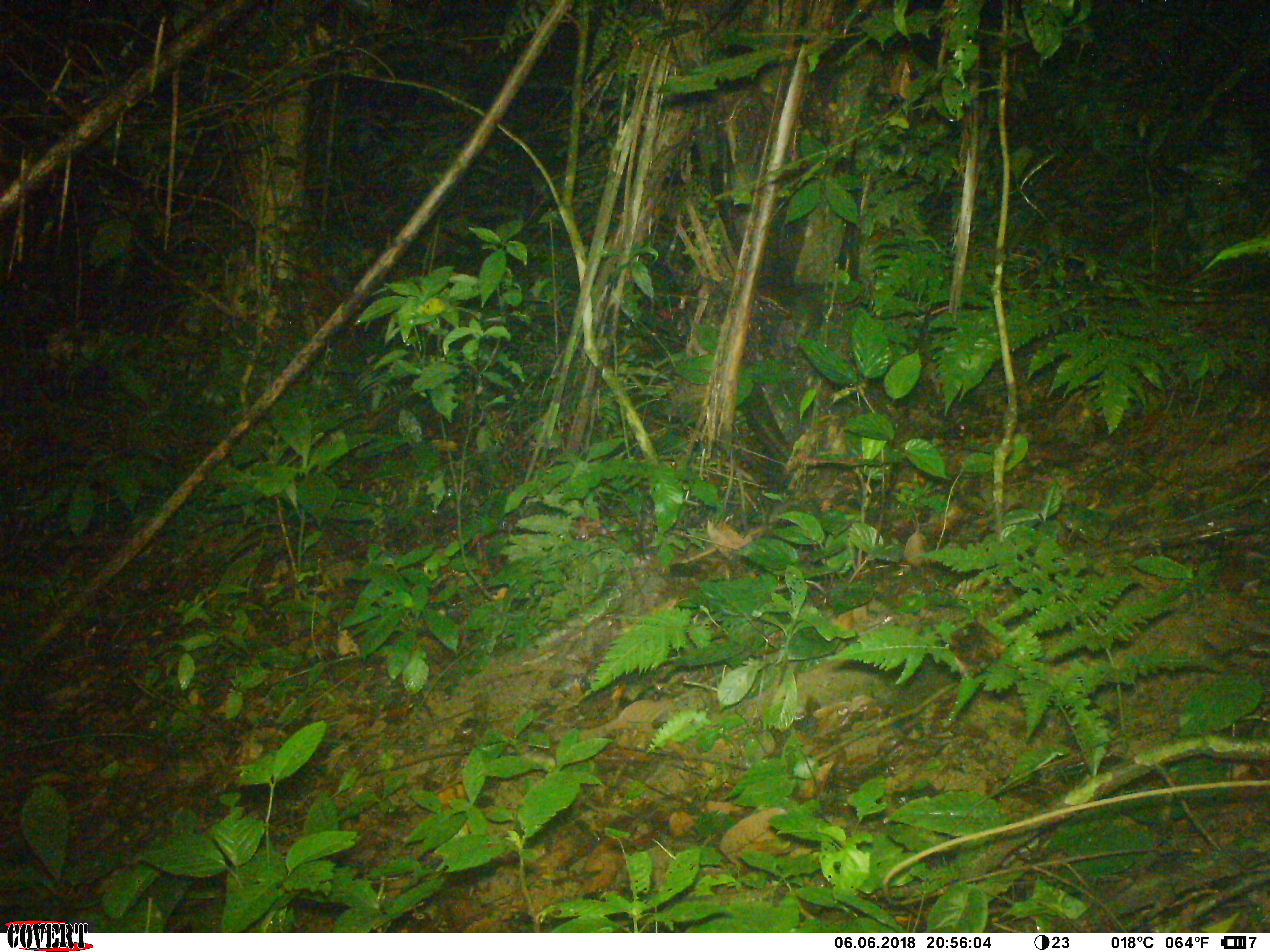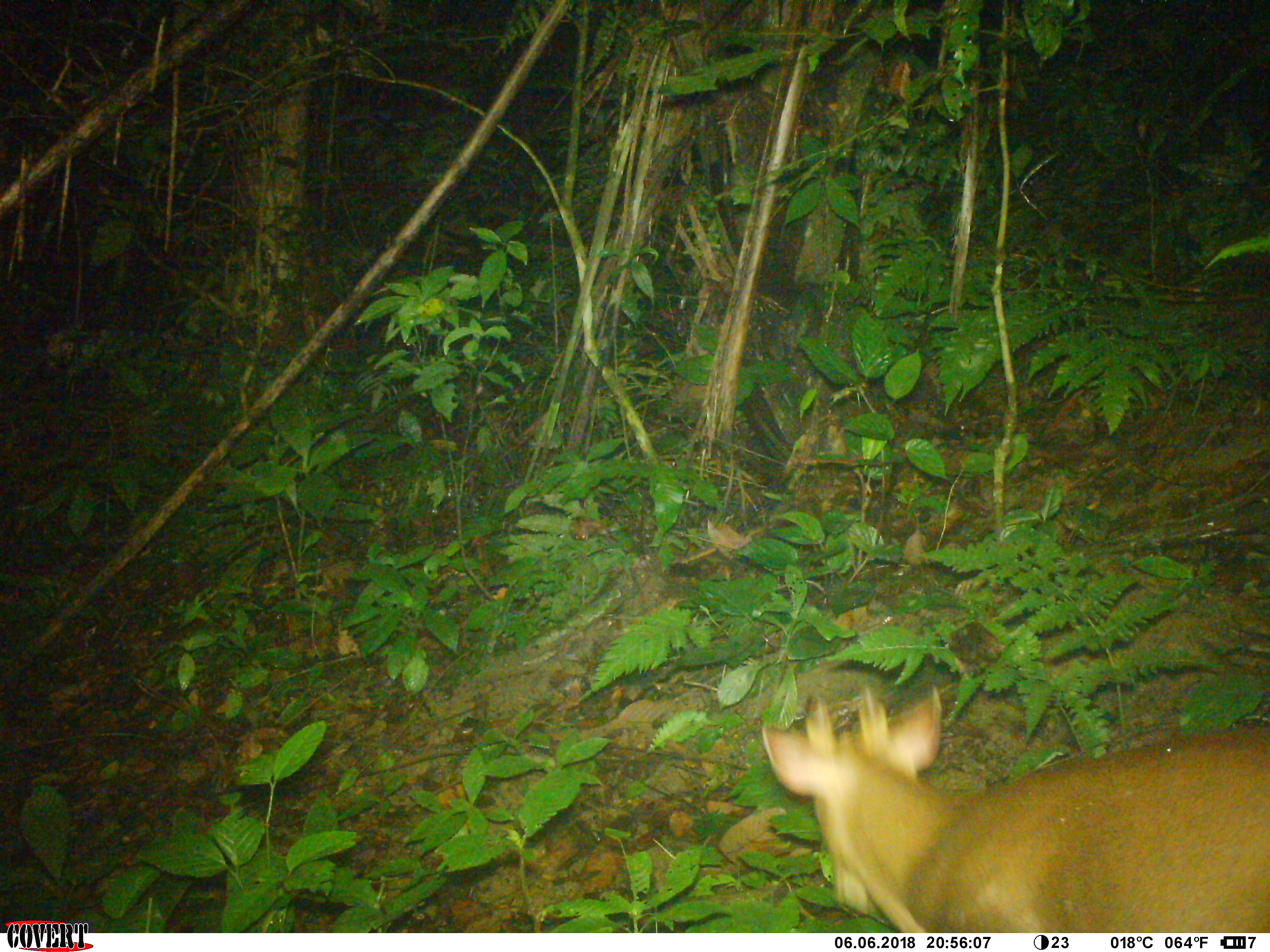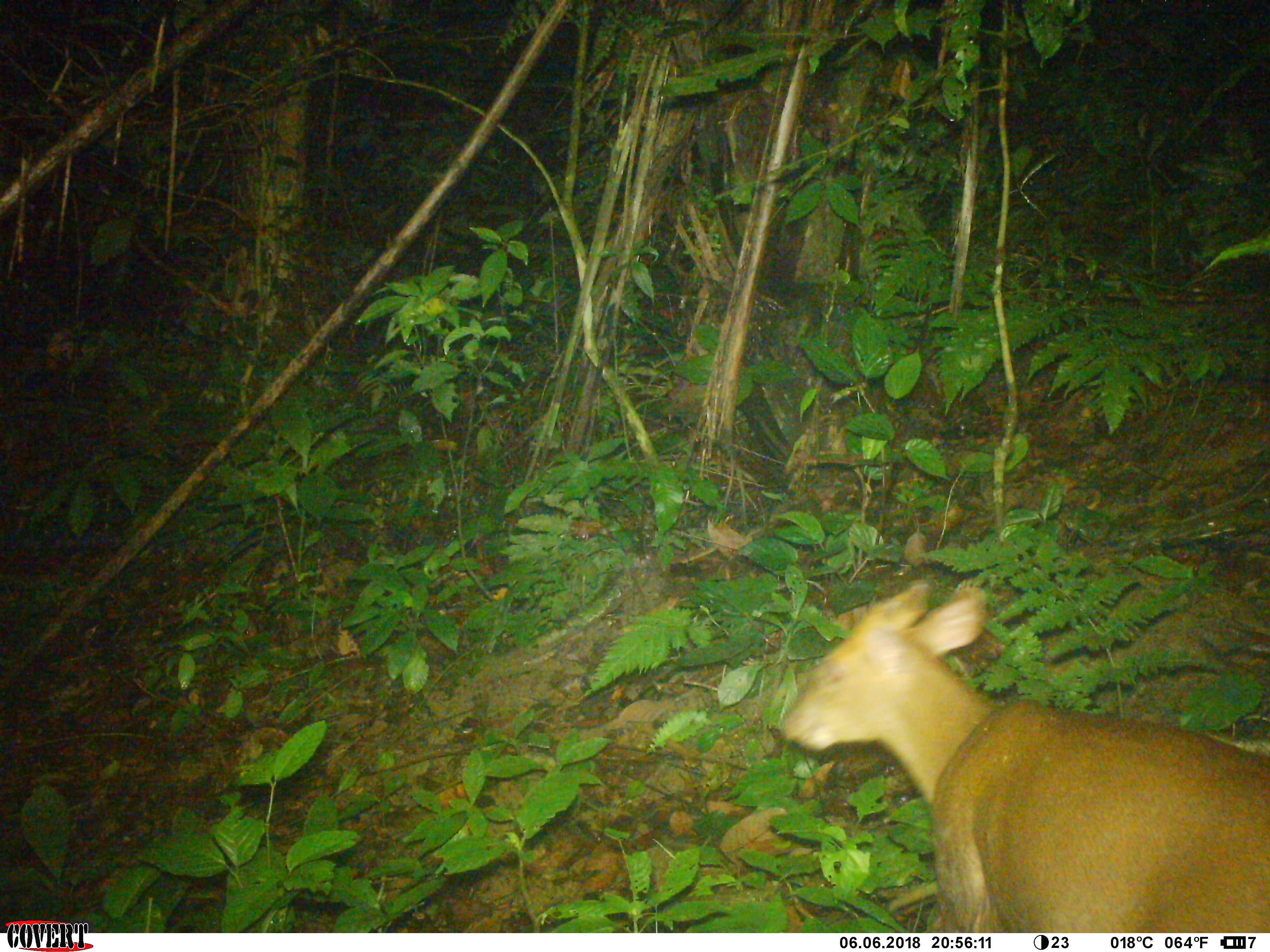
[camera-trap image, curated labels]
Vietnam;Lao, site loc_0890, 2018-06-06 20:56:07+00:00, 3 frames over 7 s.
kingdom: Animalia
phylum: Chordata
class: Mammalia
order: Artiodactyla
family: Cervidae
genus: Muntiacus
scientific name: Muntiacus rooseveltorum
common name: roosevelt's muntjac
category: roosevelts muntjac group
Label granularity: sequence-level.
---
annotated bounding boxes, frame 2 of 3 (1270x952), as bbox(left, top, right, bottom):
roosevelts muntjac group: bbox(761, 686, 1270, 932)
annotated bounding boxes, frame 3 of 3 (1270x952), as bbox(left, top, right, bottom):
roosevelts muntjac group: bbox(781, 580, 1270, 924)